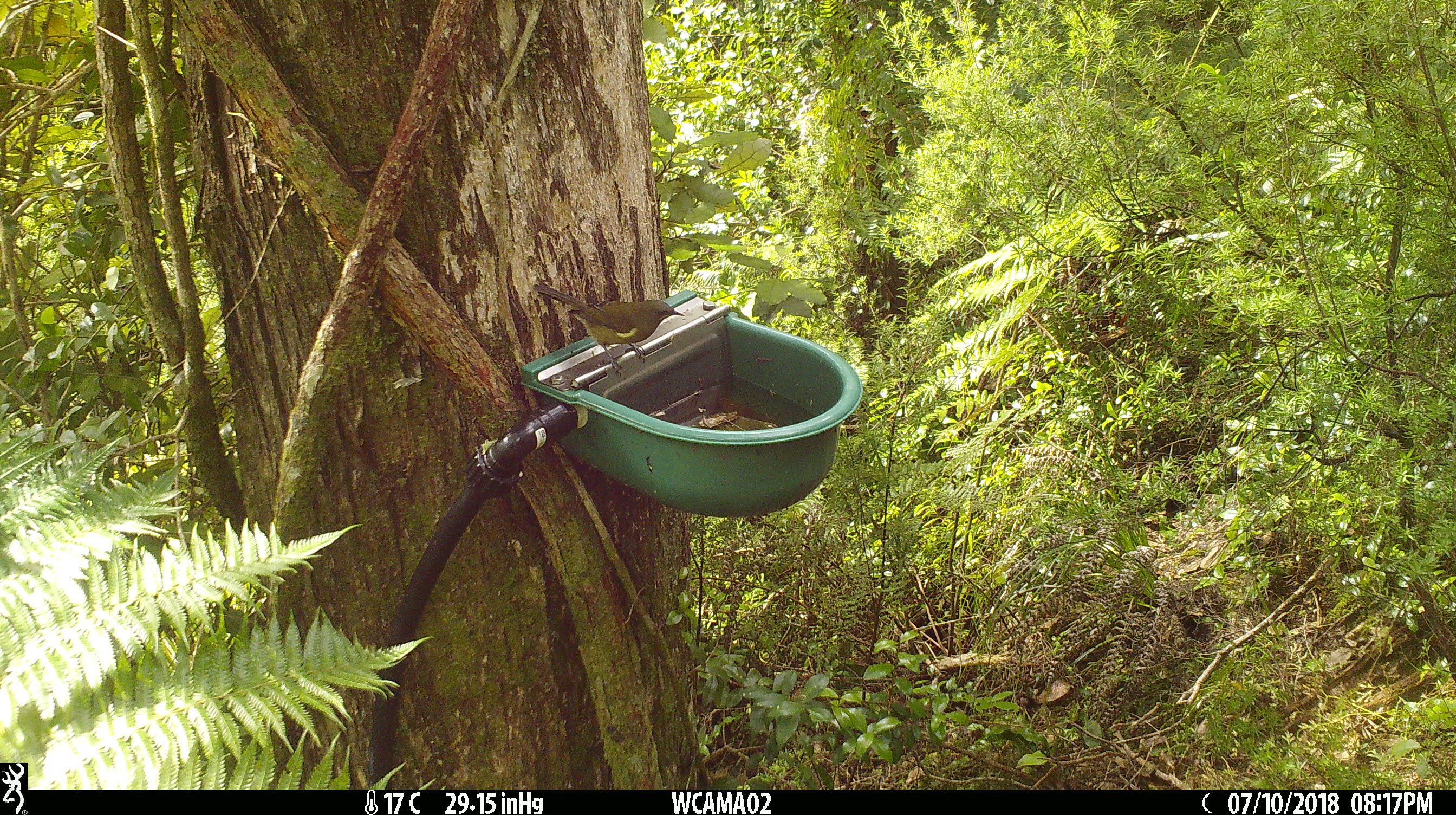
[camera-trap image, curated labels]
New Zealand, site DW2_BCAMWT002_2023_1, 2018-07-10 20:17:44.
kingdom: Animalia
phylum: Chordata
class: Aves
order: Passeriformes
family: Meliphagidae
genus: Anthornis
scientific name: Anthornis melanura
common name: new zealand bellbird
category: bellbird